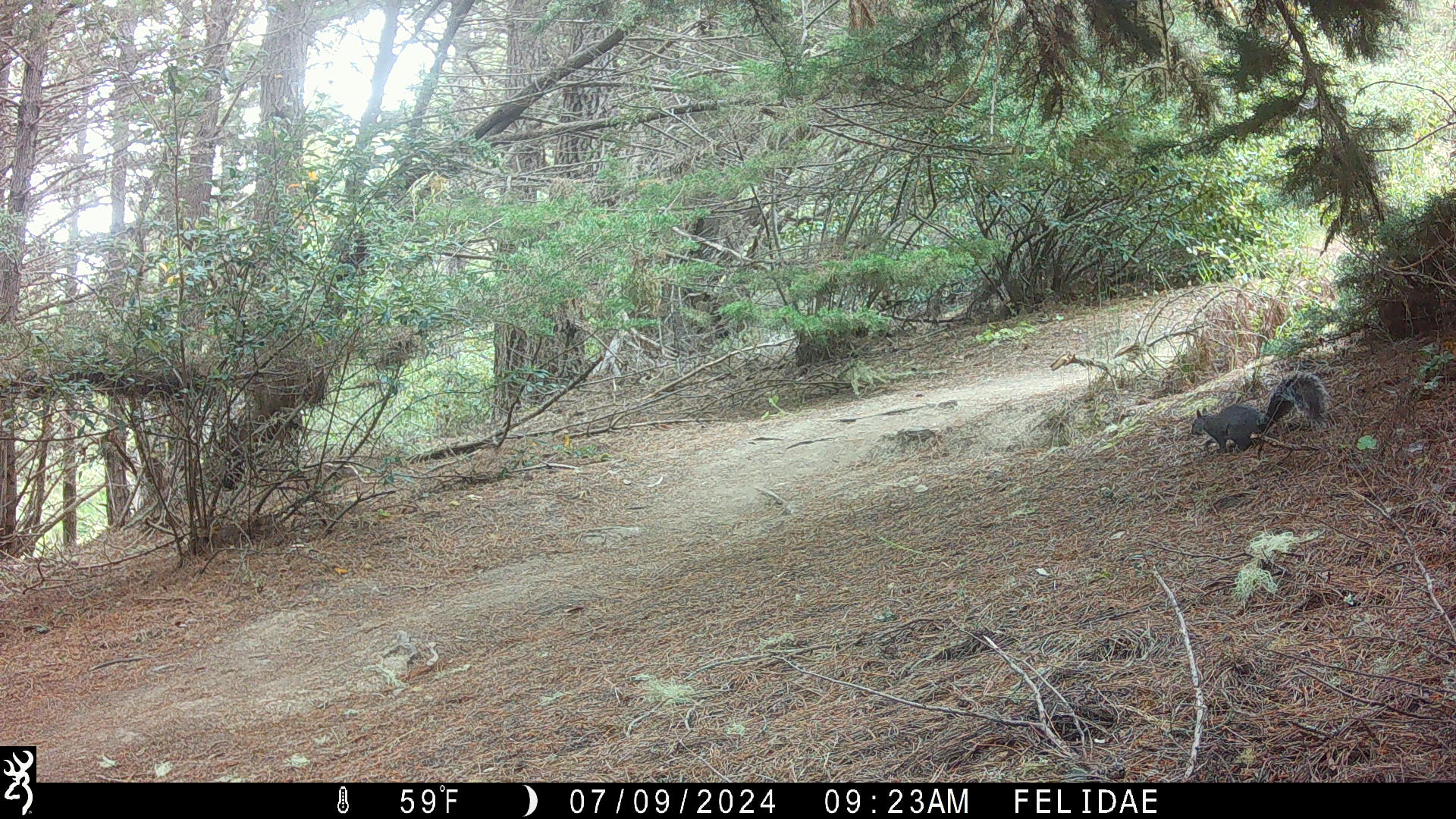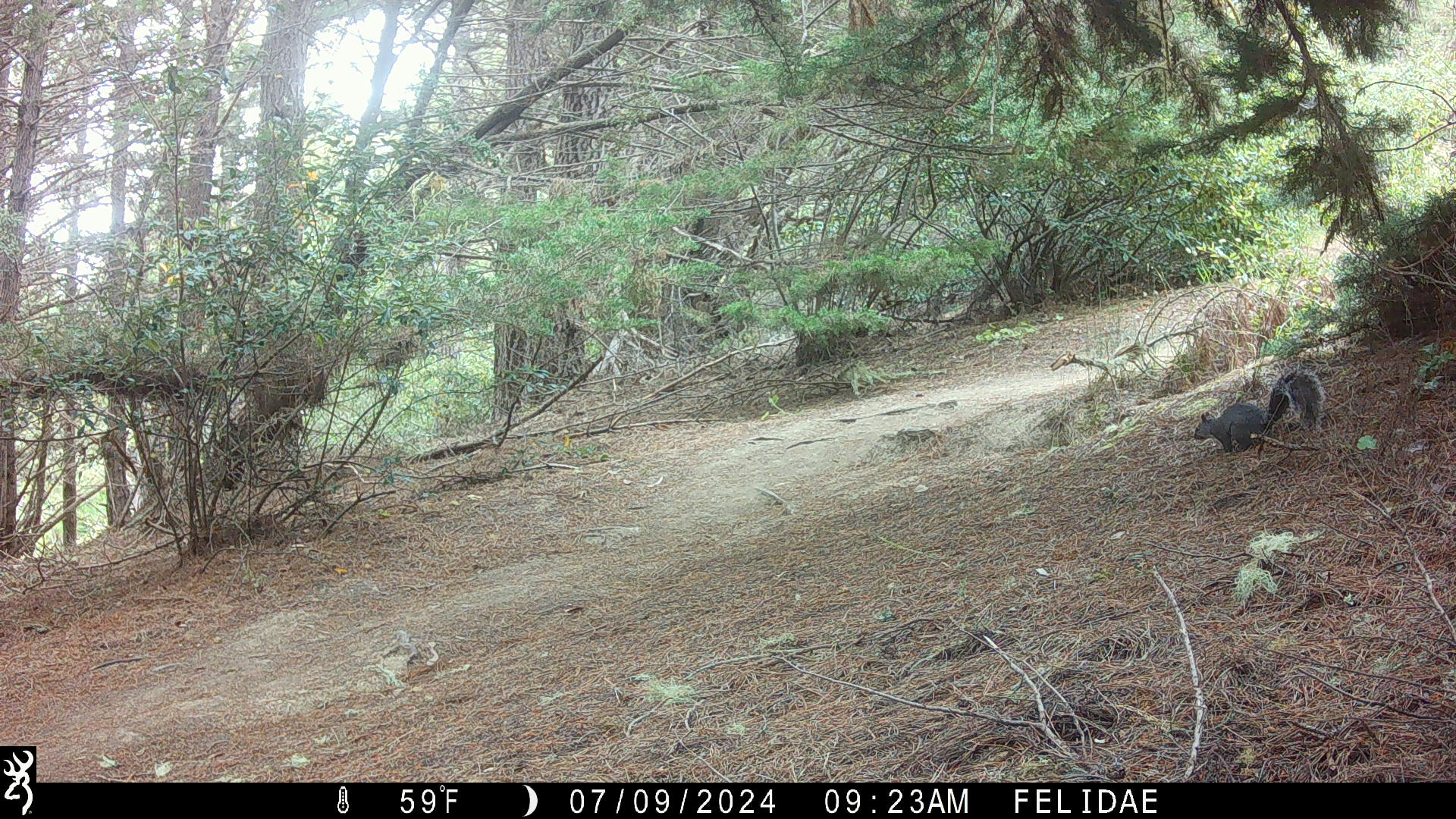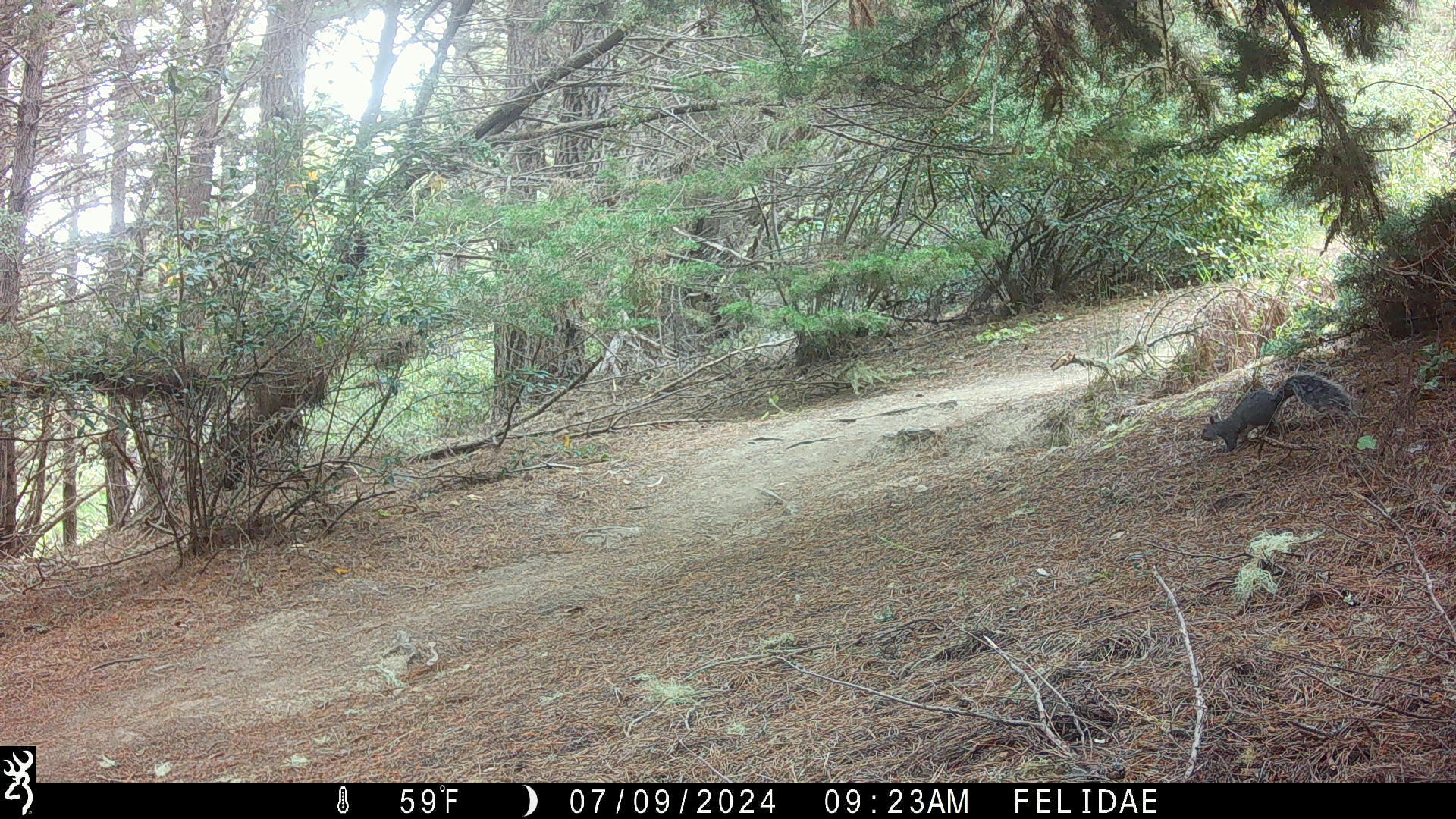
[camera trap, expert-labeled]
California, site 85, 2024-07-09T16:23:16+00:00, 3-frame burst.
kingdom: Animalia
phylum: Chordata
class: Mammalia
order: Rodentia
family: Sciuridae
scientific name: Sciuridae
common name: squirrel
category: unknown squirrel